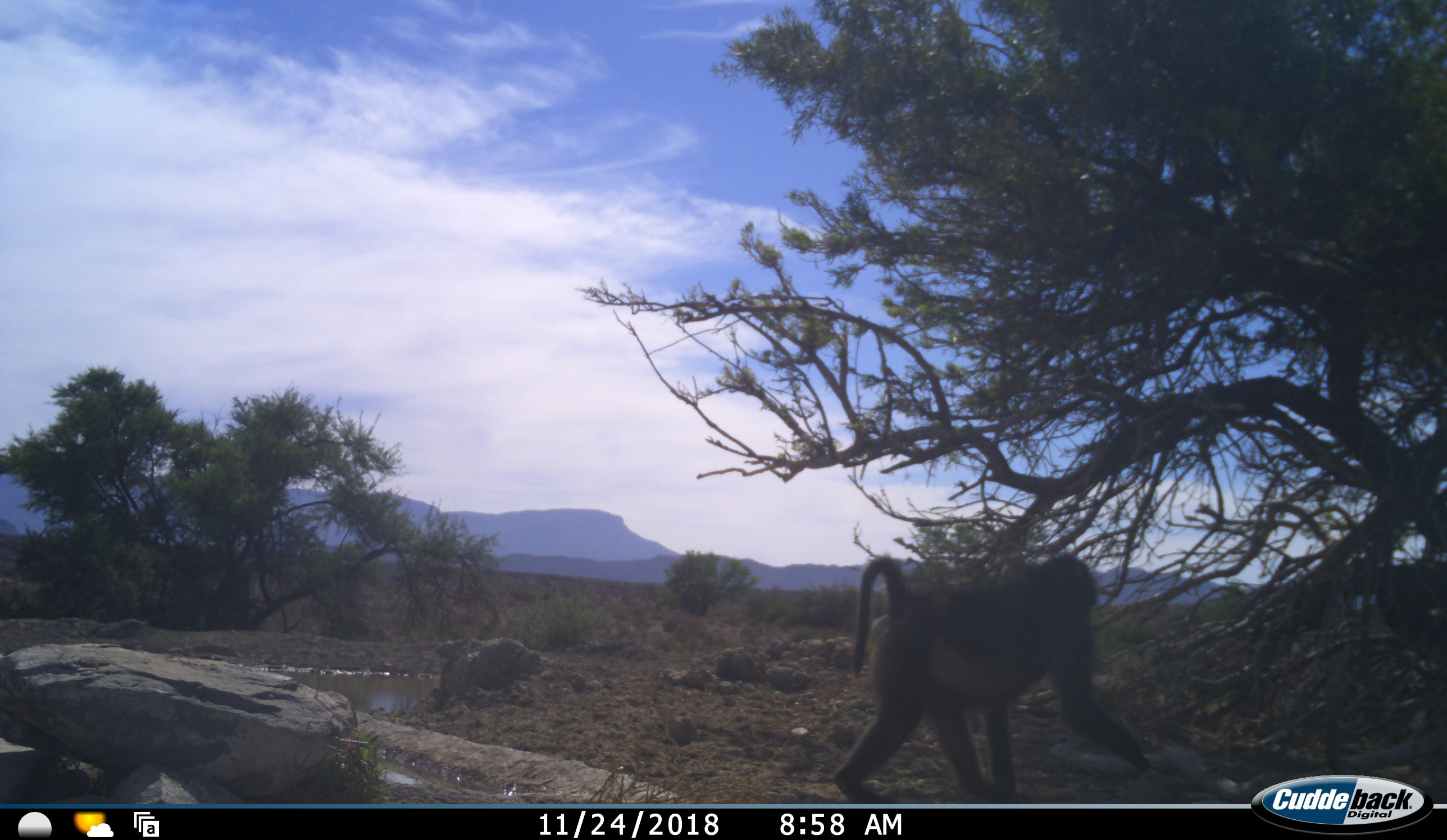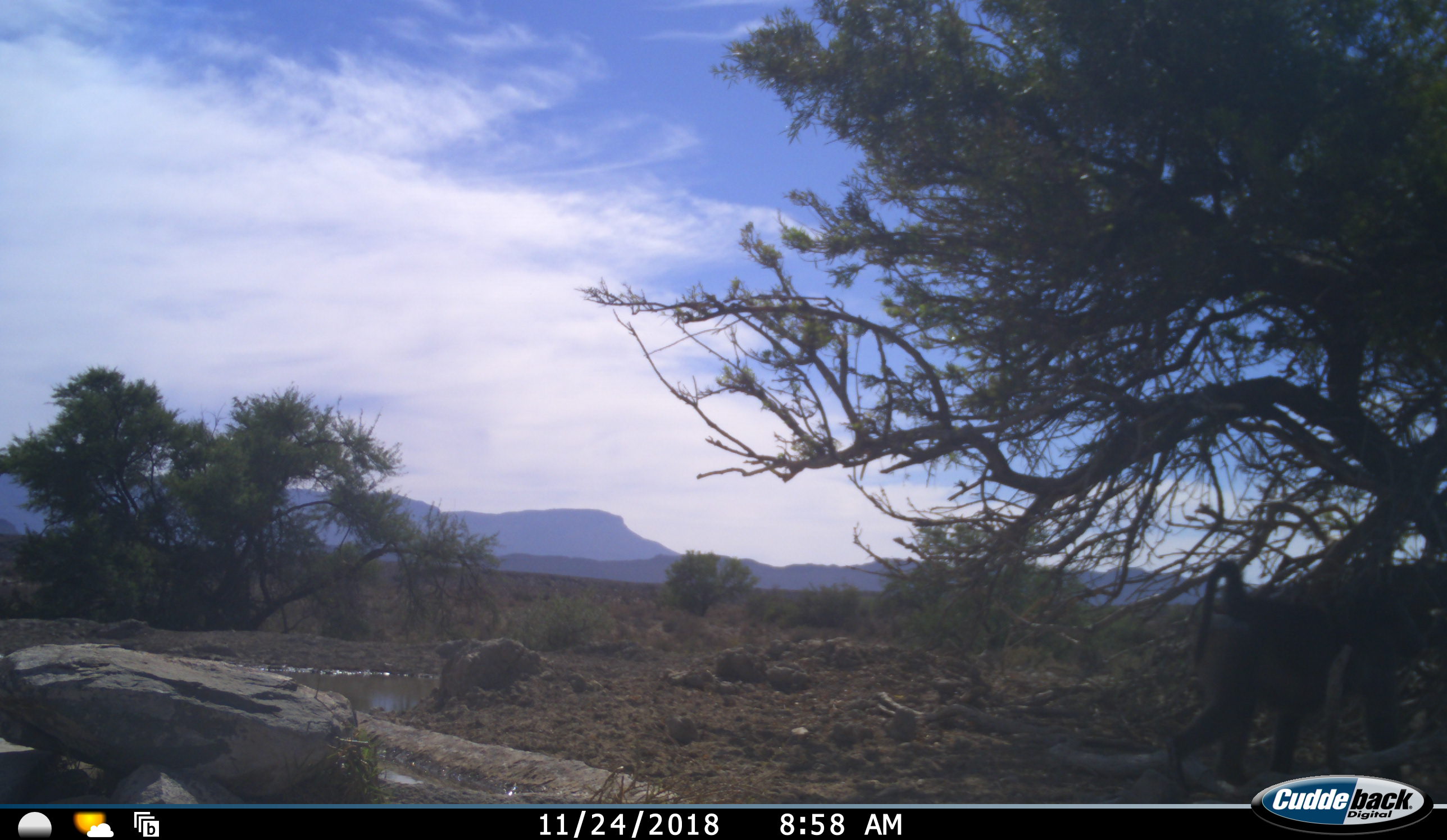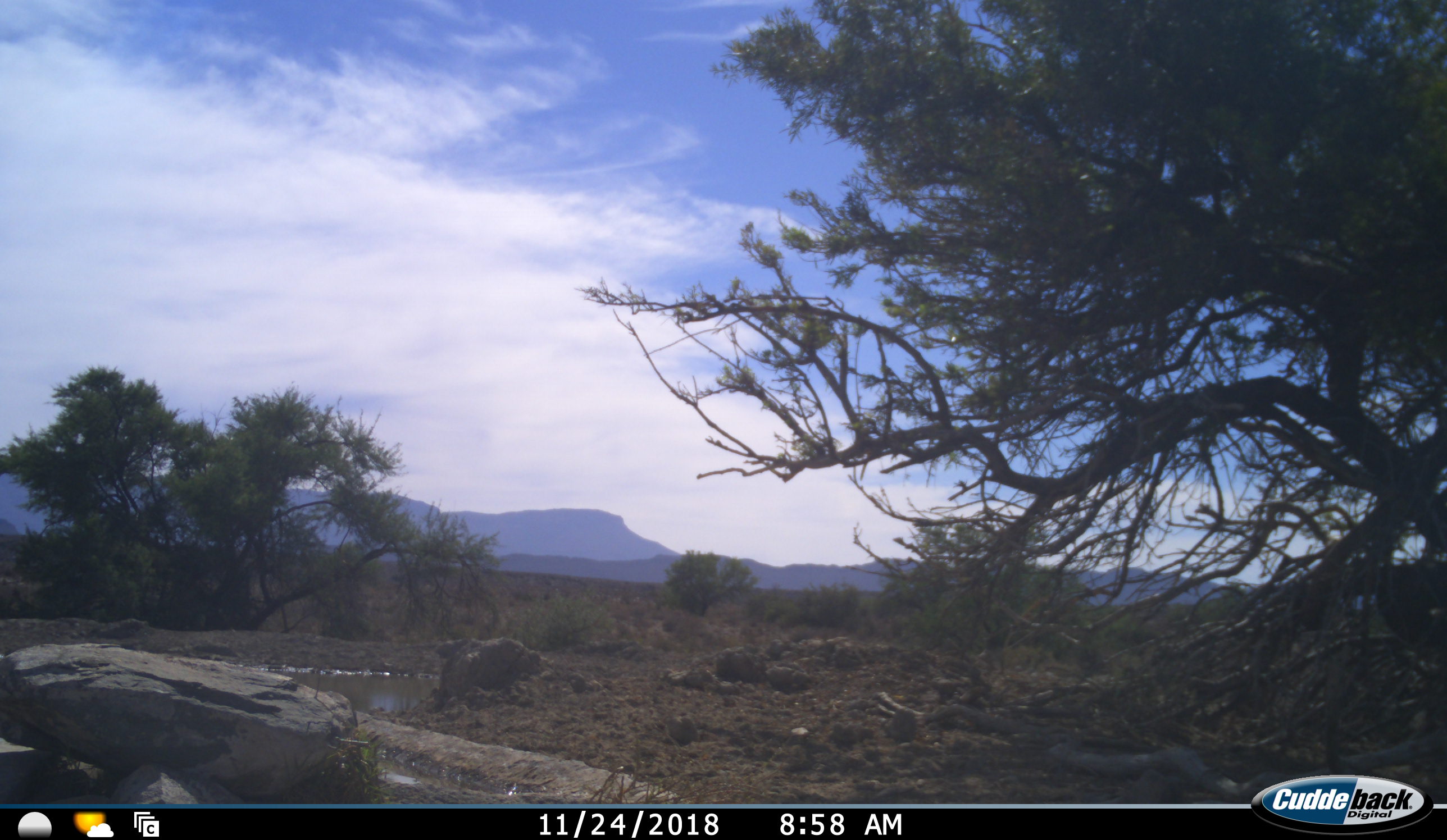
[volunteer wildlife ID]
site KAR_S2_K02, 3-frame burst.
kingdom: Animalia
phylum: Chordata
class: Mammalia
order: Primates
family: Cercopithecidae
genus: Papio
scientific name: Papio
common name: baboon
Baboon (Papio), count 1. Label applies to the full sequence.